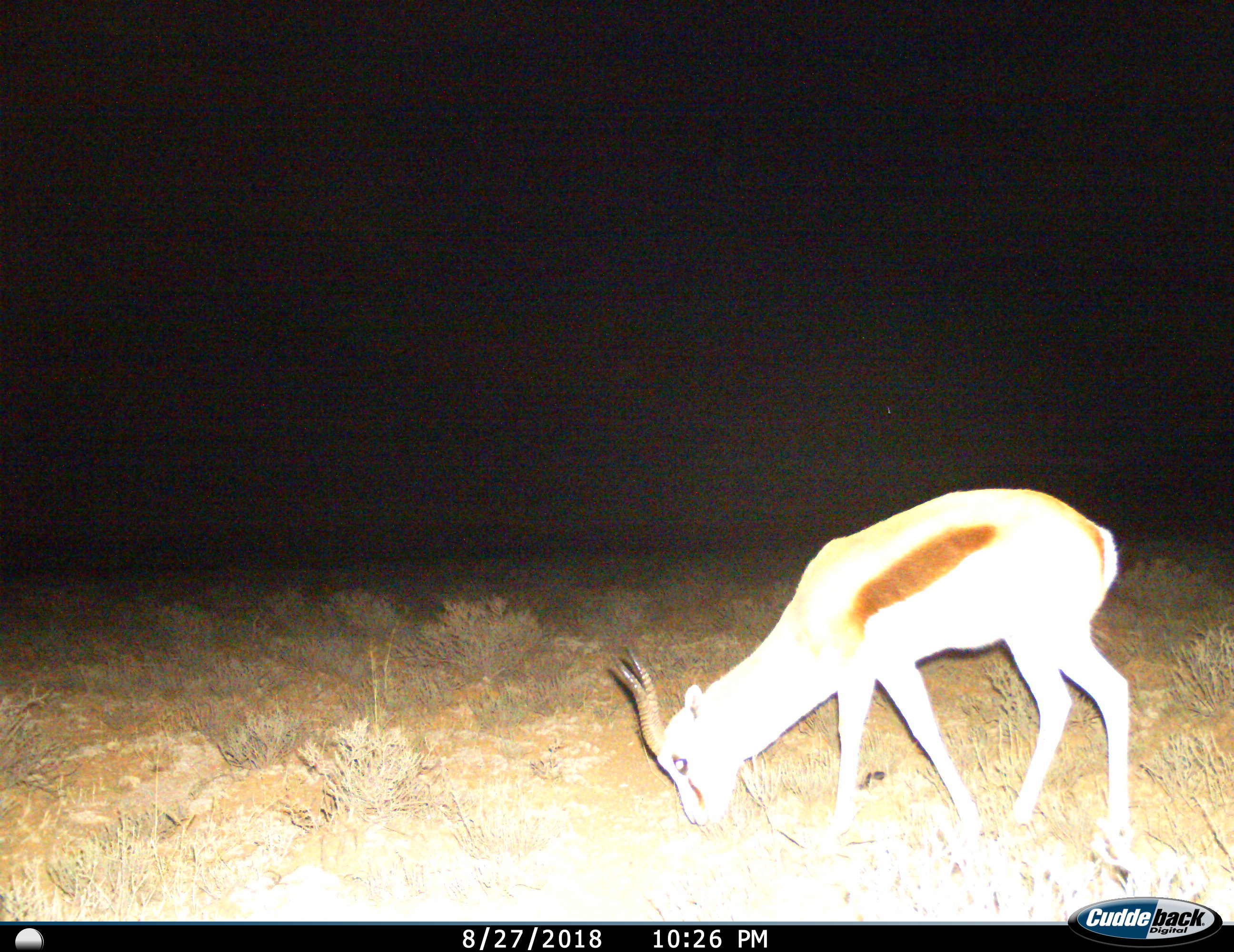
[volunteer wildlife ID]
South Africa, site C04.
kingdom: Animalia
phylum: Chordata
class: Mammalia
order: Artiodactyla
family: Bovidae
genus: Antidorcas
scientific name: Antidorcas marsupialis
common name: springbok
Springbok (Antidorcas marsupialis), count 1. Behavior (volunteer vote fractions): standing 0%, resting 0%, moving 12%, interacting 0%. Young present (vote fraction): 0%. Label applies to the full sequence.